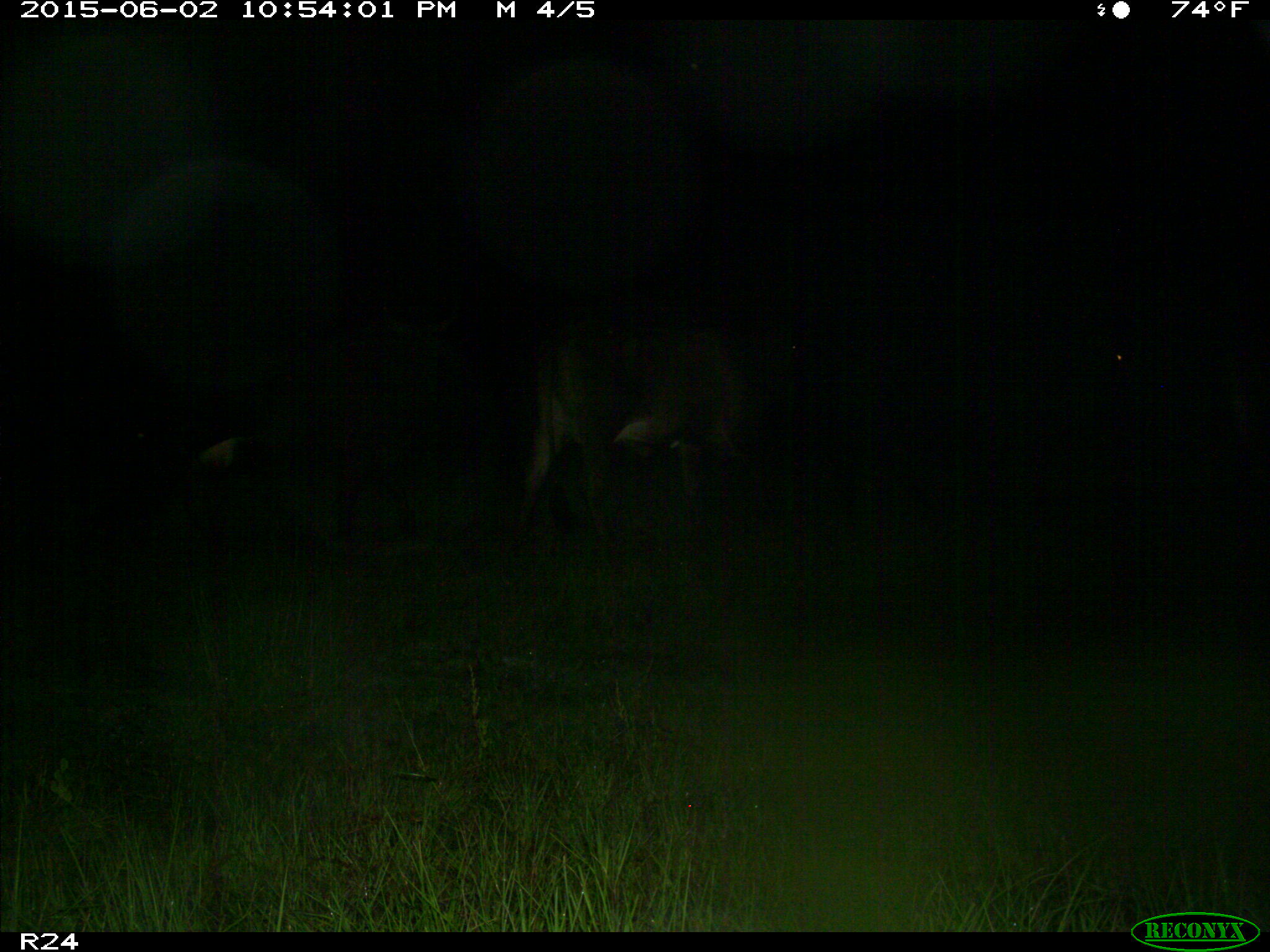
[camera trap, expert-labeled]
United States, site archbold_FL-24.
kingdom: Animalia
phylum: Chordata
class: Mammalia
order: Artiodactyla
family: Bovidae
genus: Bos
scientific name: Bos taurus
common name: domestic cow